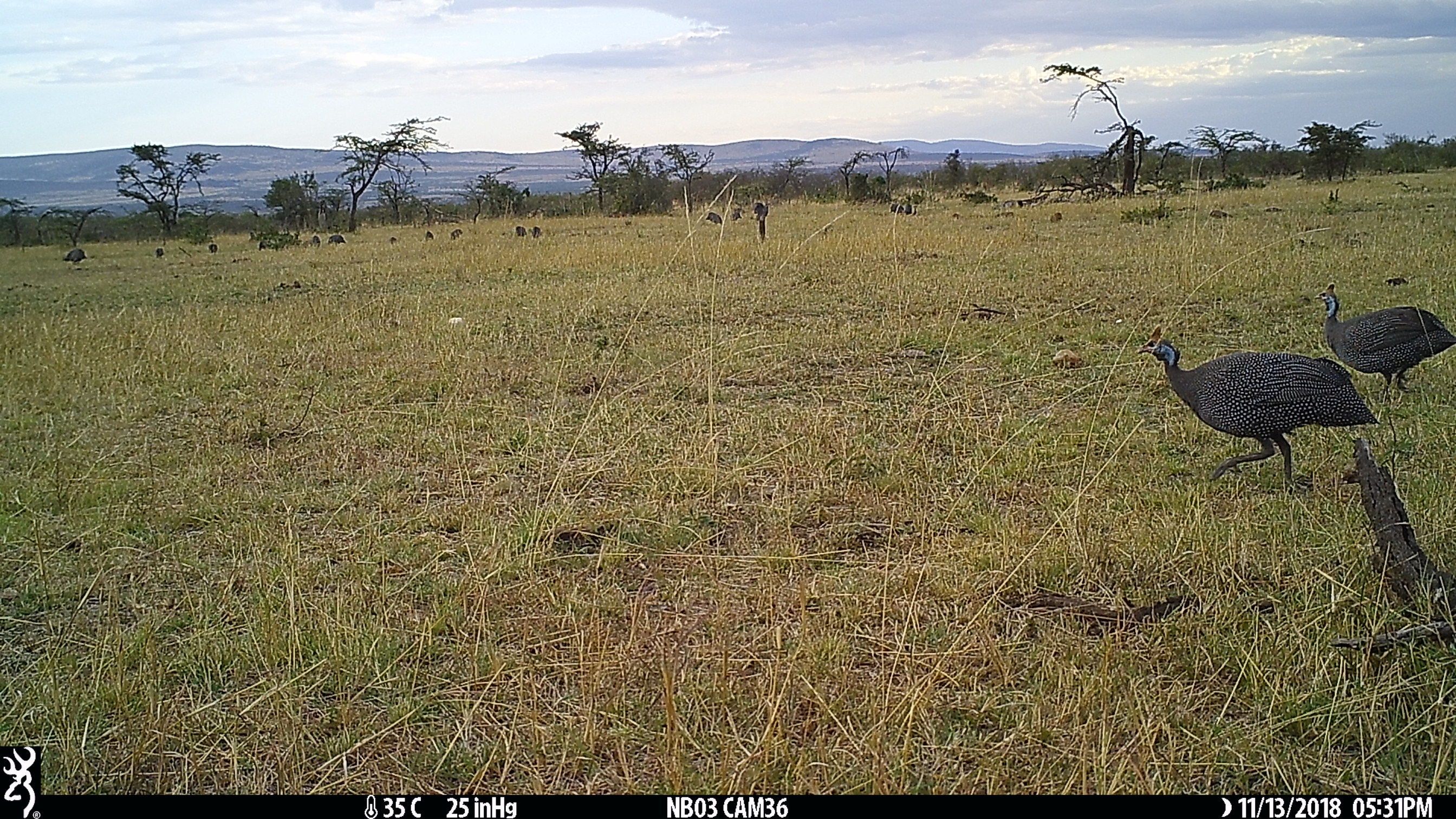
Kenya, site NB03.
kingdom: Animalia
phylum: Chordata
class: Aves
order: Galliformes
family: Numididae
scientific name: Numididae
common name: guineafowl